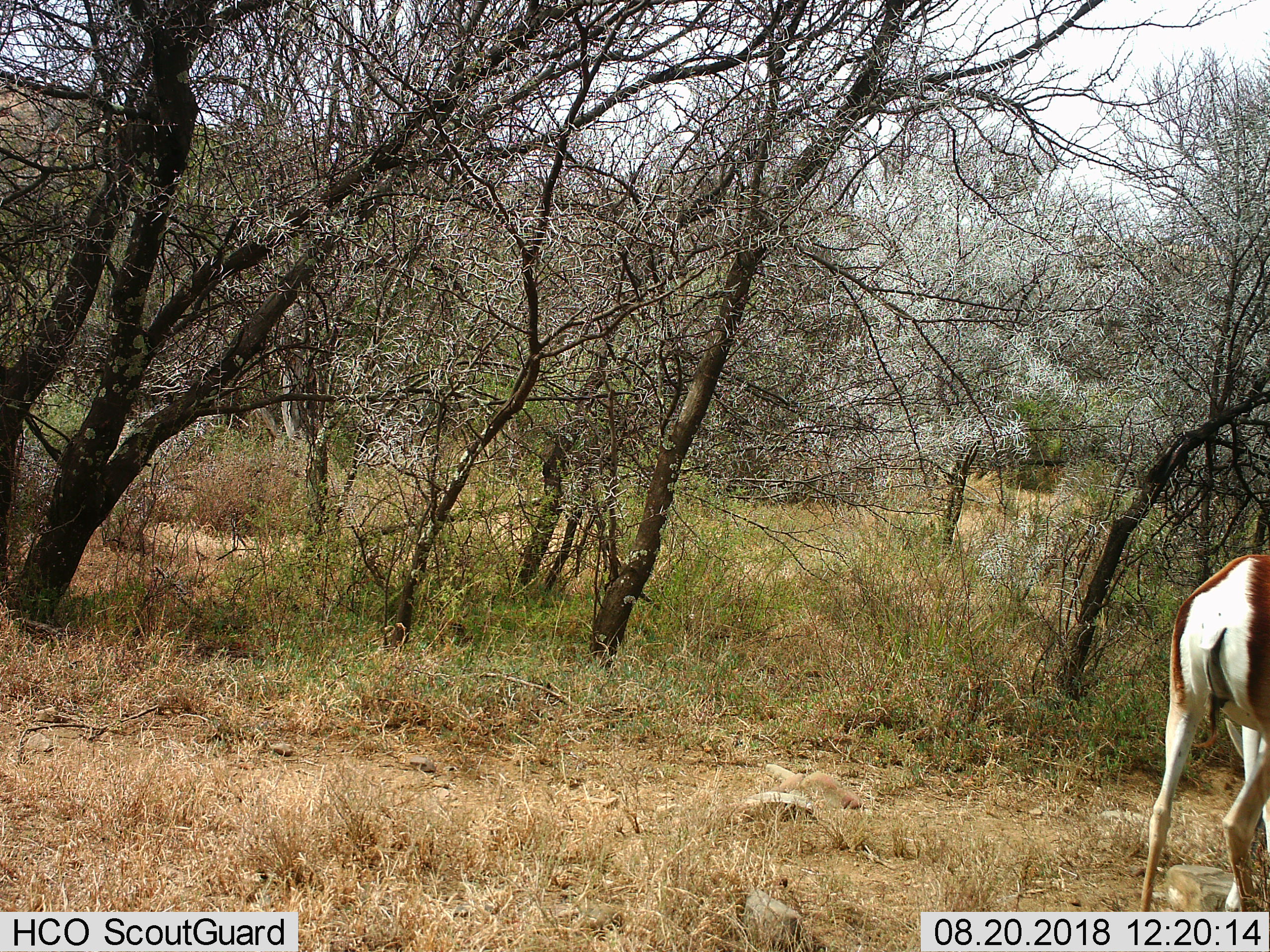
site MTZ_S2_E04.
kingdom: Animalia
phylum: Chordata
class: Mammalia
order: Artiodactyla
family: Bovidae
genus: Antidorcas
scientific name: Antidorcas marsupialis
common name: springbok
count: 1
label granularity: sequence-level